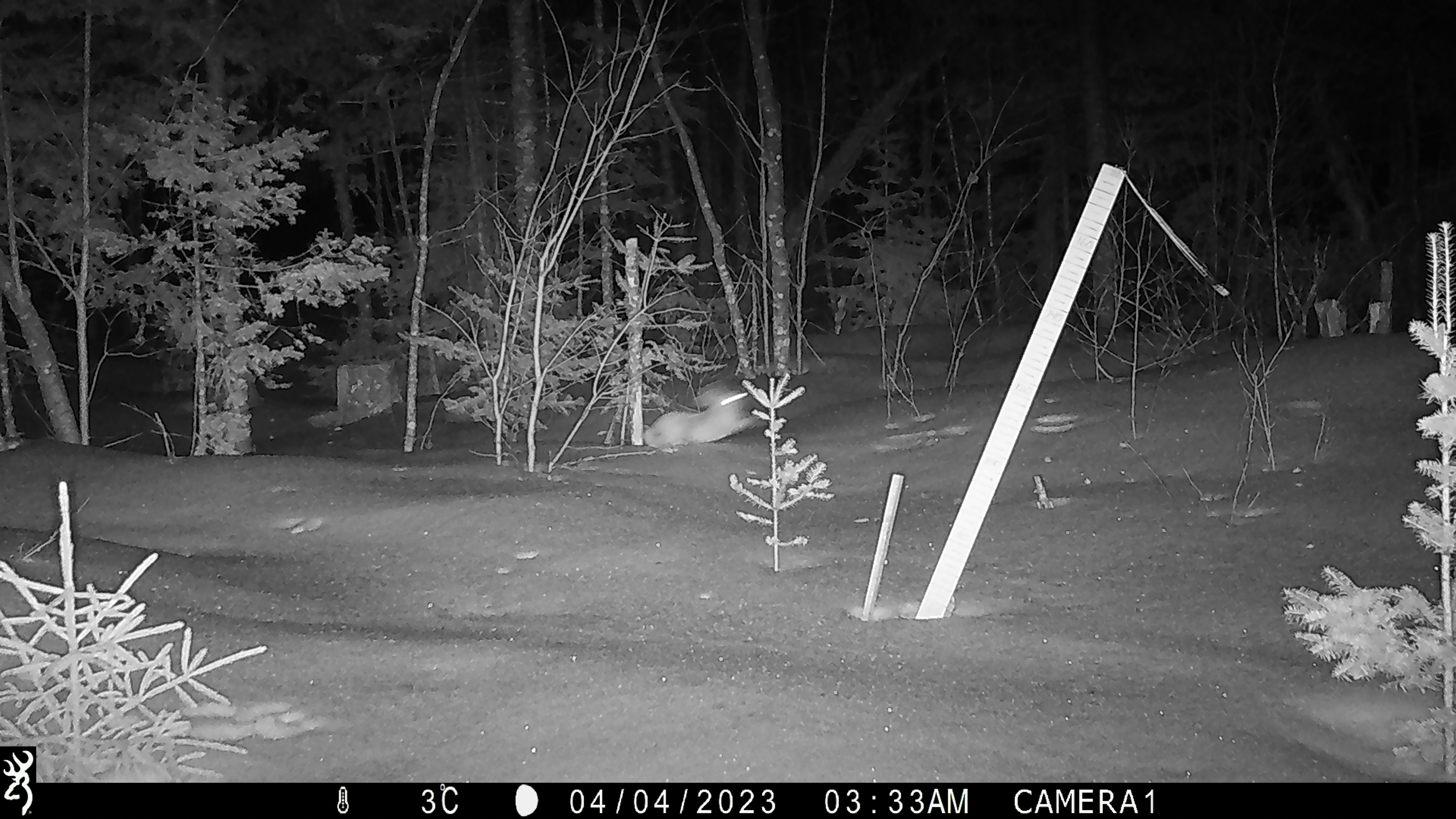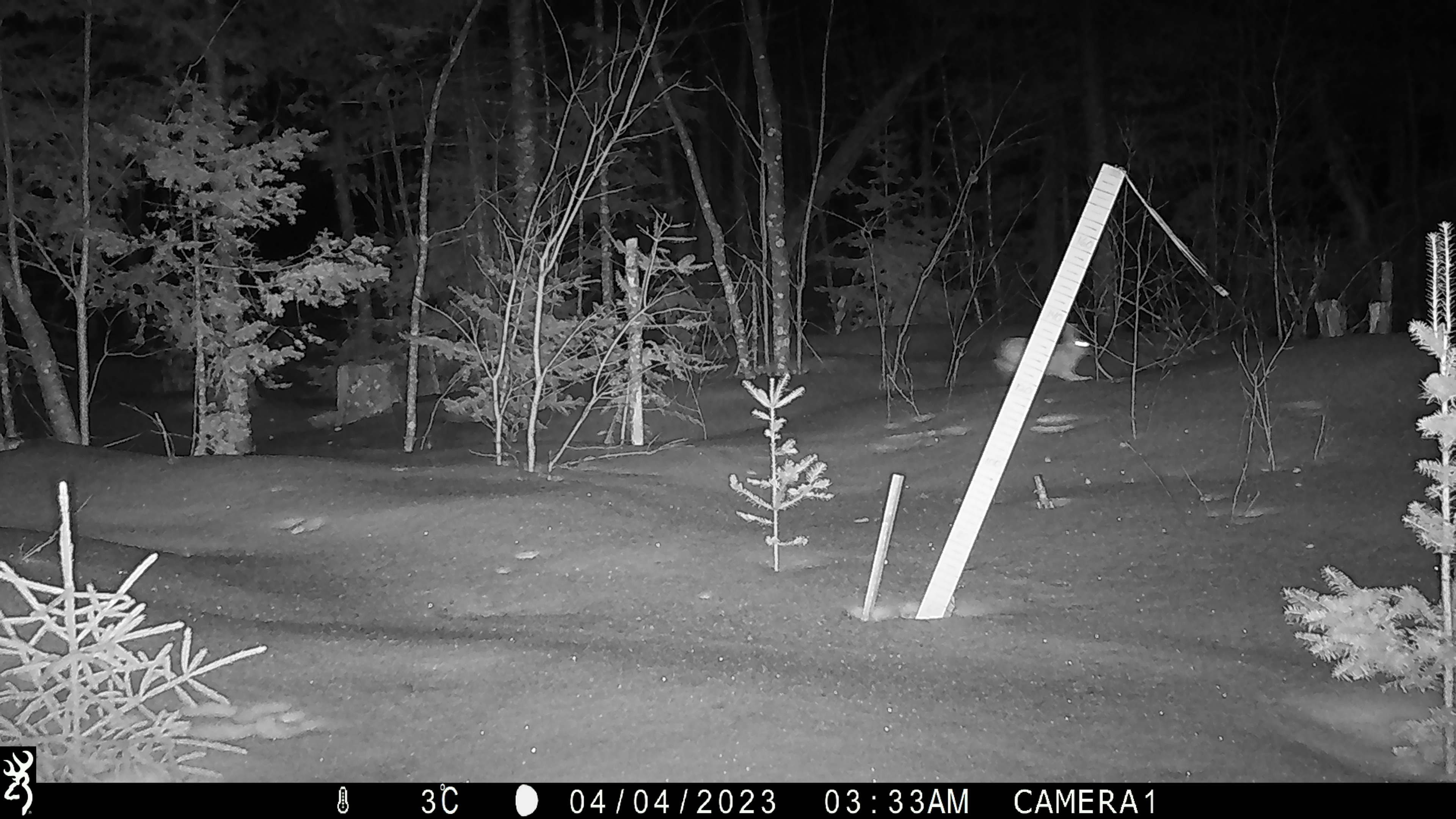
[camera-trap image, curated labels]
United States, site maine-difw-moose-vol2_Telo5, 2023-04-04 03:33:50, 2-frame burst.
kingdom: Animalia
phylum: Chordata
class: Mammalia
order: Lagomorpha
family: Leporidae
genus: Sylvilagus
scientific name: Sylvilagus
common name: cottontail rabbit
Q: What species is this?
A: Cottontail rabbit (Sylvilagus).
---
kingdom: Animalia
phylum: Chordata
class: Mammalia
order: Lagomorpha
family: Leporidae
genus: Lepus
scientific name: Lepus americanus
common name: snowshoe hare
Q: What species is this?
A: Snowshoe hare (Lepus americanus).